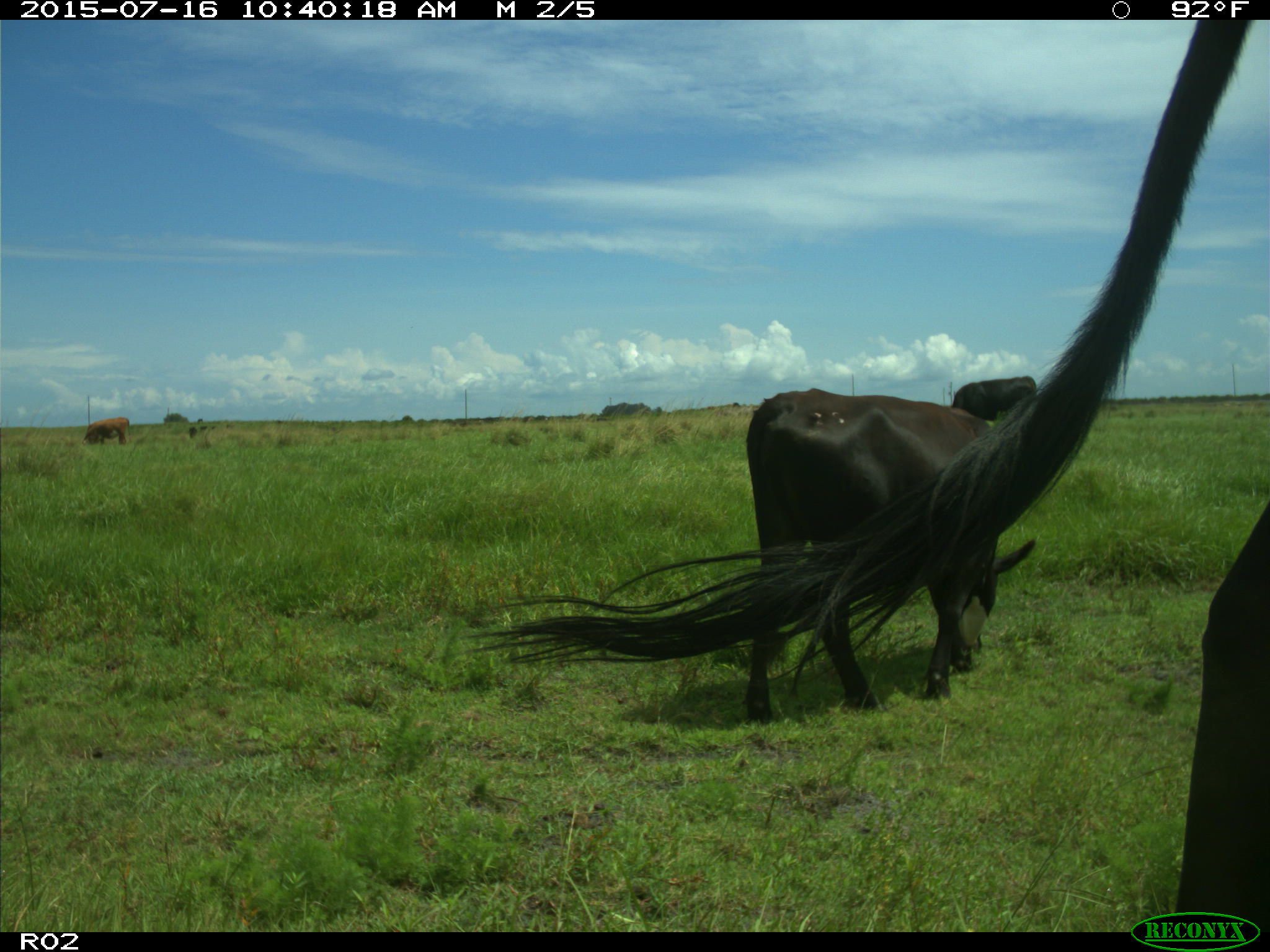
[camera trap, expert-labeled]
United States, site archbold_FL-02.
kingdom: Animalia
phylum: Chordata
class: Mammalia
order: Artiodactyla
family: Bovidae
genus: Bos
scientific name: Bos taurus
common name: domestic cow